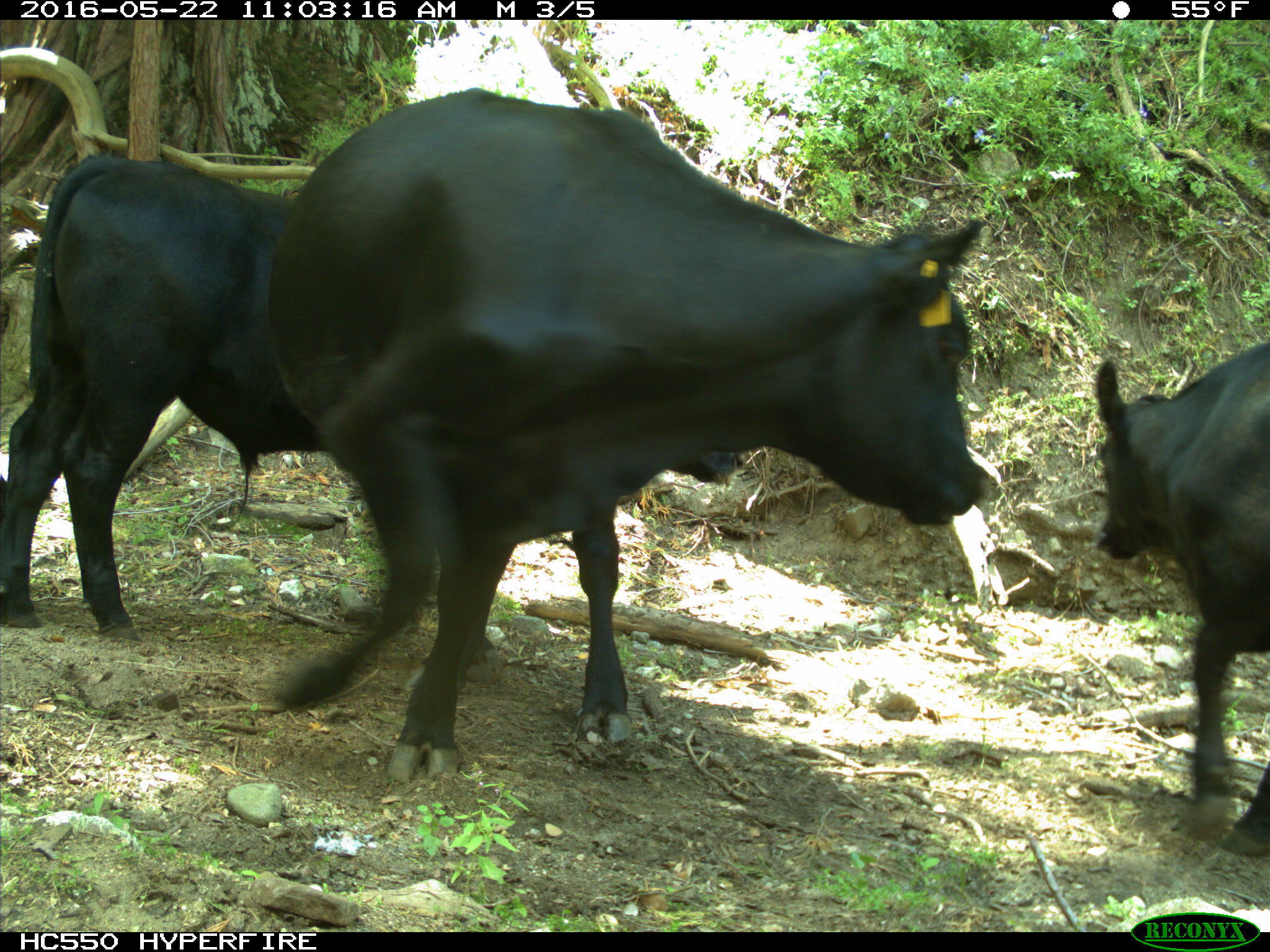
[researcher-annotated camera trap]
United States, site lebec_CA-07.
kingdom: Animalia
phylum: Chordata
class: Mammalia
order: Artiodactyla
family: Bovidae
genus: Bos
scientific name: Bos taurus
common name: domestic cow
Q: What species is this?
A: Bos taurus (domestic cow).